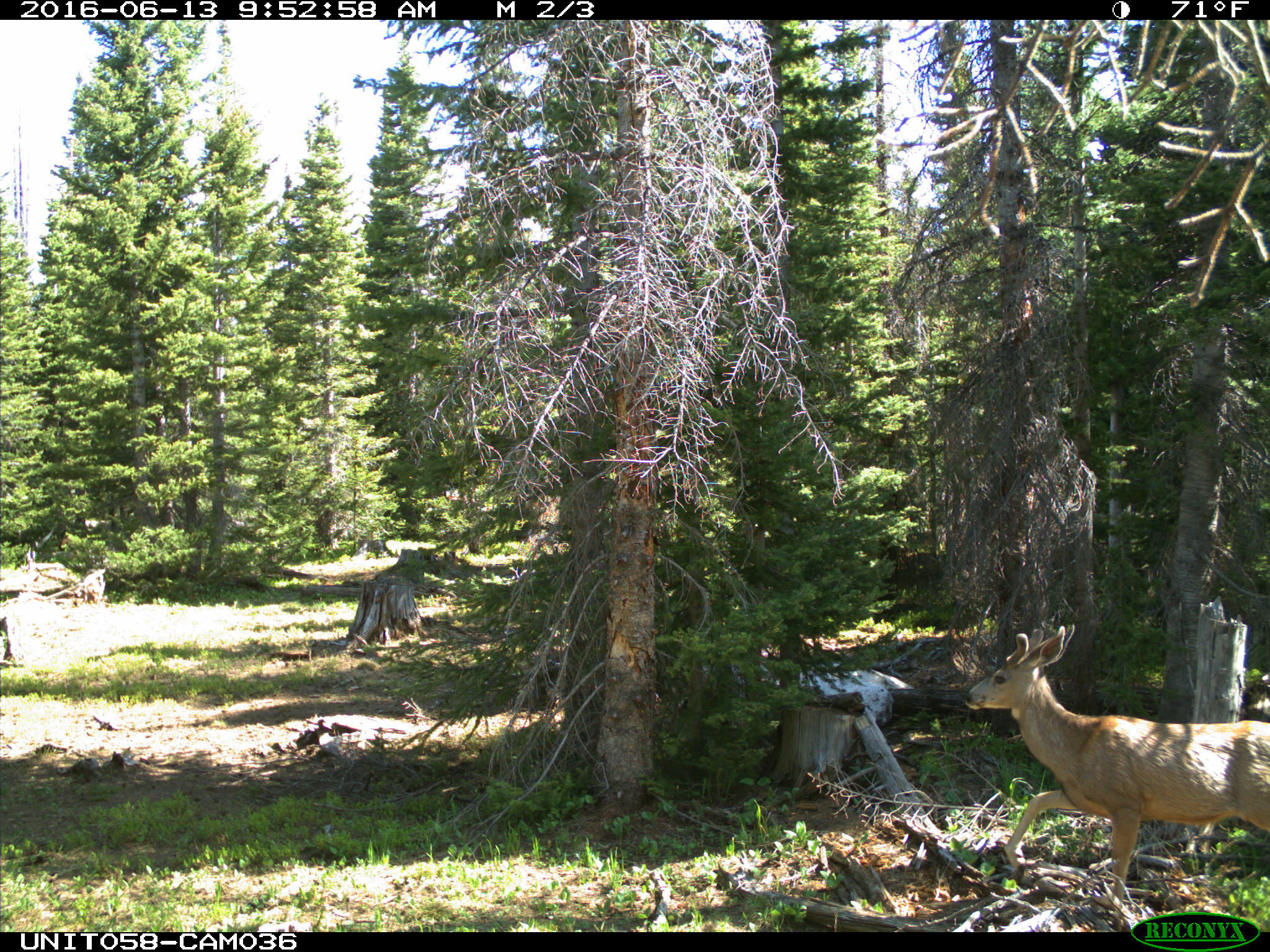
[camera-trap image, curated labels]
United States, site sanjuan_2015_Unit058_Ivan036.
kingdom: Animalia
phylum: Chordata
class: Mammalia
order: Artiodactyla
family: Cervidae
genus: Odocoileus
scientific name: Odocoileus hemionus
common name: mule deer